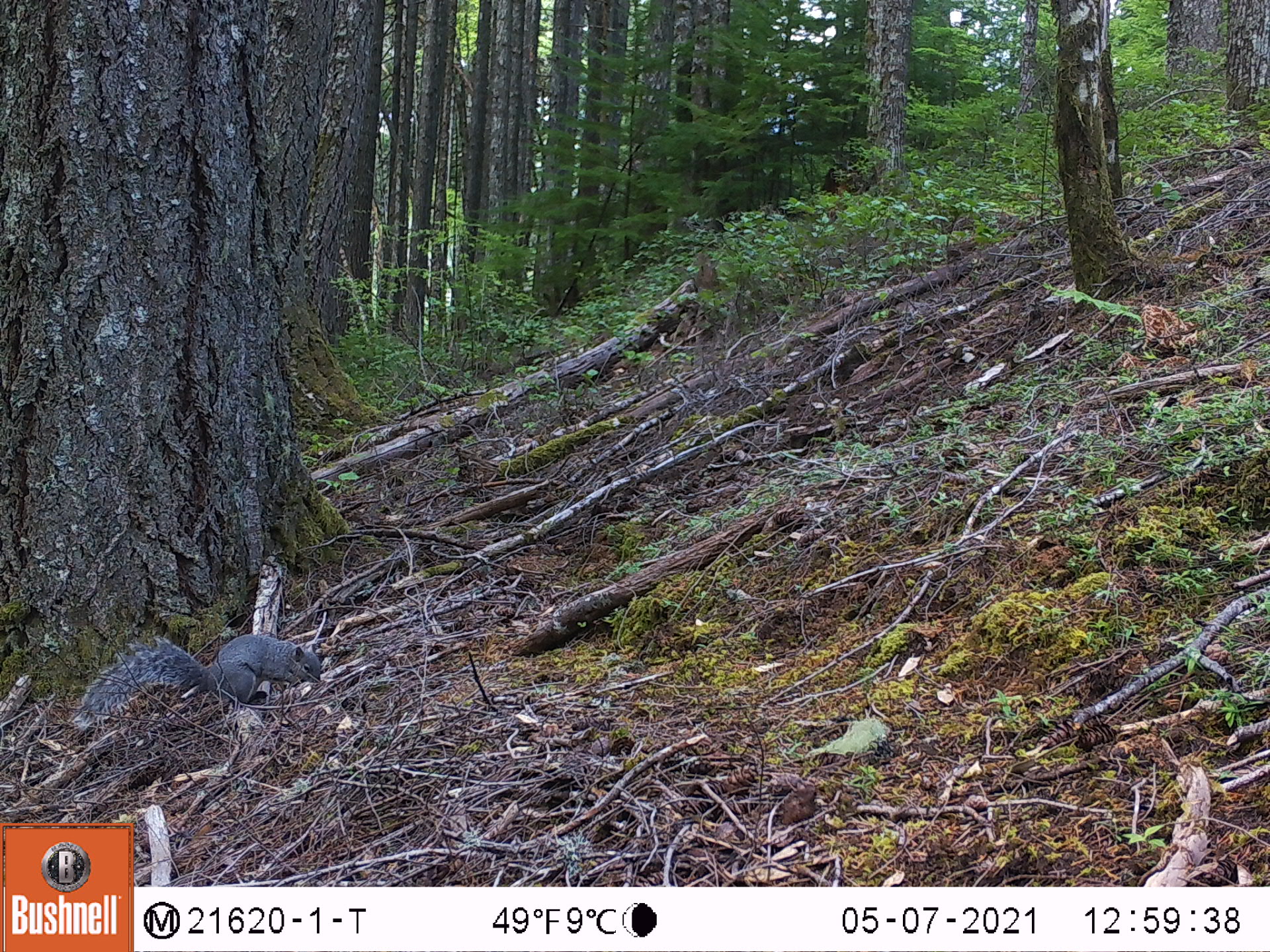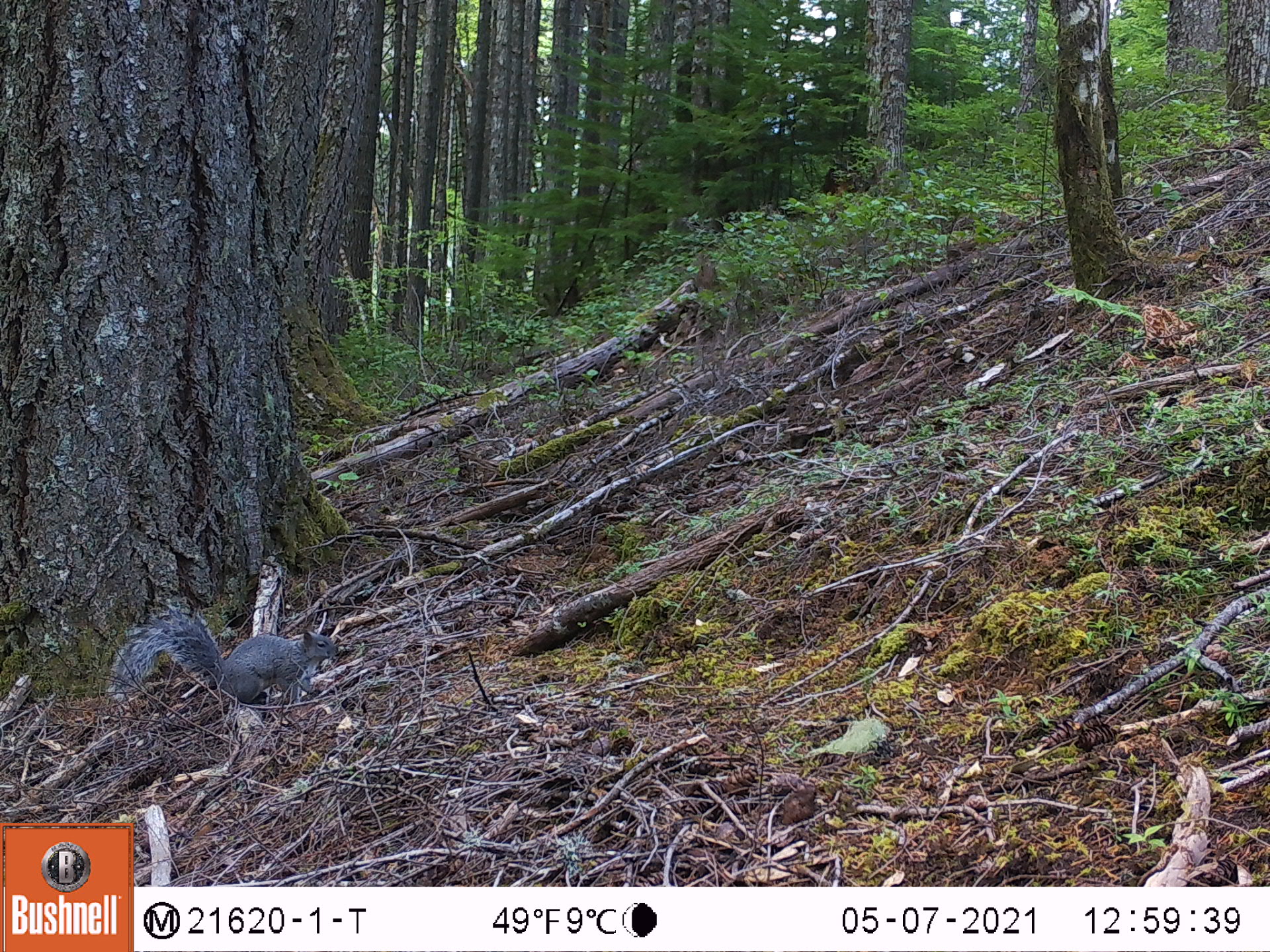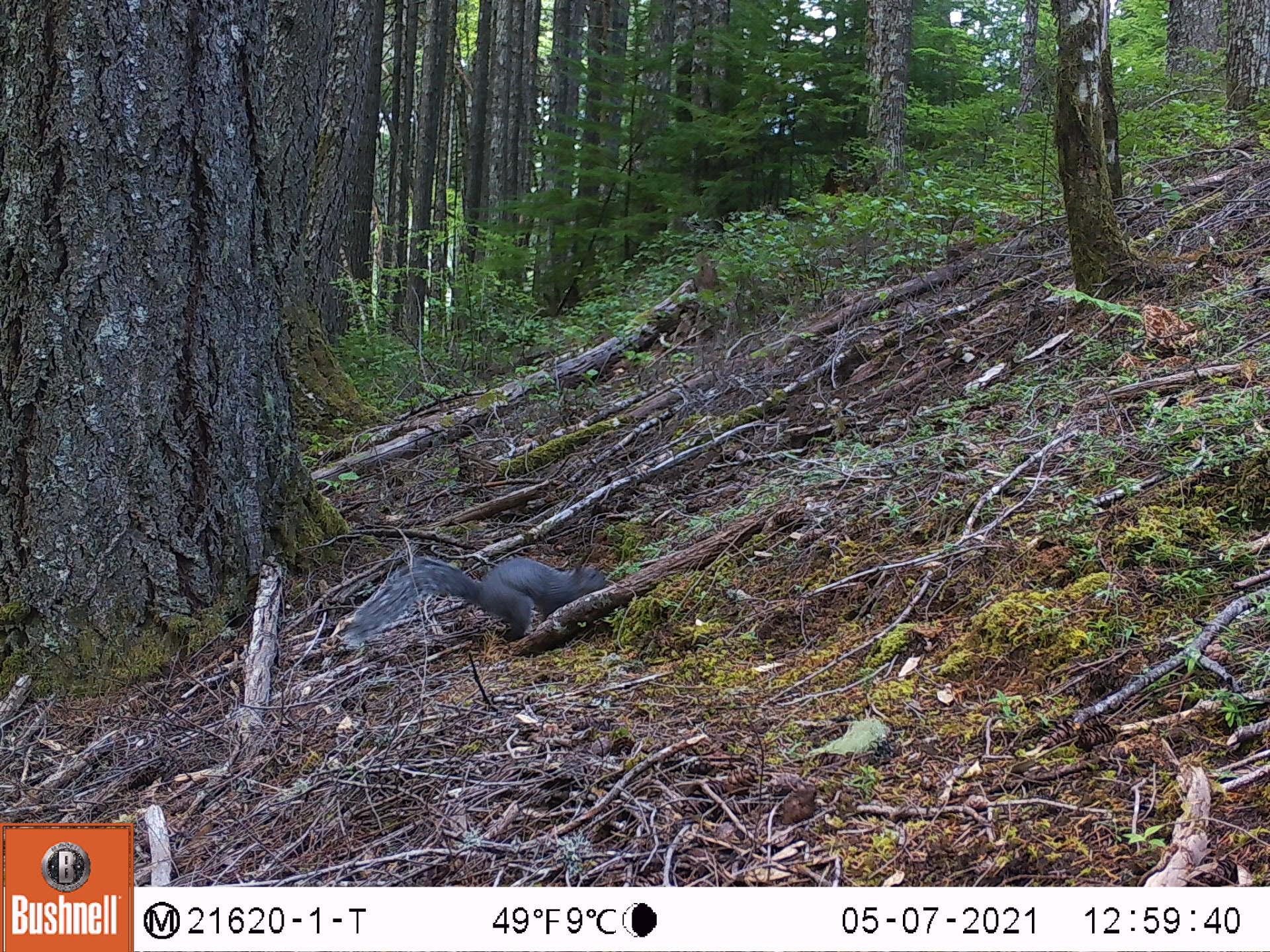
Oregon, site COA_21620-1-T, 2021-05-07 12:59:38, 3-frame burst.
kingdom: Animalia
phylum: Chordata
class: Mammalia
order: Rodentia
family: Sciuridae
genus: Sciurus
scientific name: Sciurus griseus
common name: western gray squirrel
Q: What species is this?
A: Western gray squirrel (Sciurus griseus).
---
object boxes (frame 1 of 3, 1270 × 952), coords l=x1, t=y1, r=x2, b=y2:
western gray squirrel: l=62, t=622, r=330, b=754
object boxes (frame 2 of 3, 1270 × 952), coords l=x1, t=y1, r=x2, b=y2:
western gray squirrel: l=90, t=597, r=357, b=727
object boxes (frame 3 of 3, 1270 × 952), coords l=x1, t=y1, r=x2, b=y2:
western gray squirrel: l=324, t=539, r=630, b=703